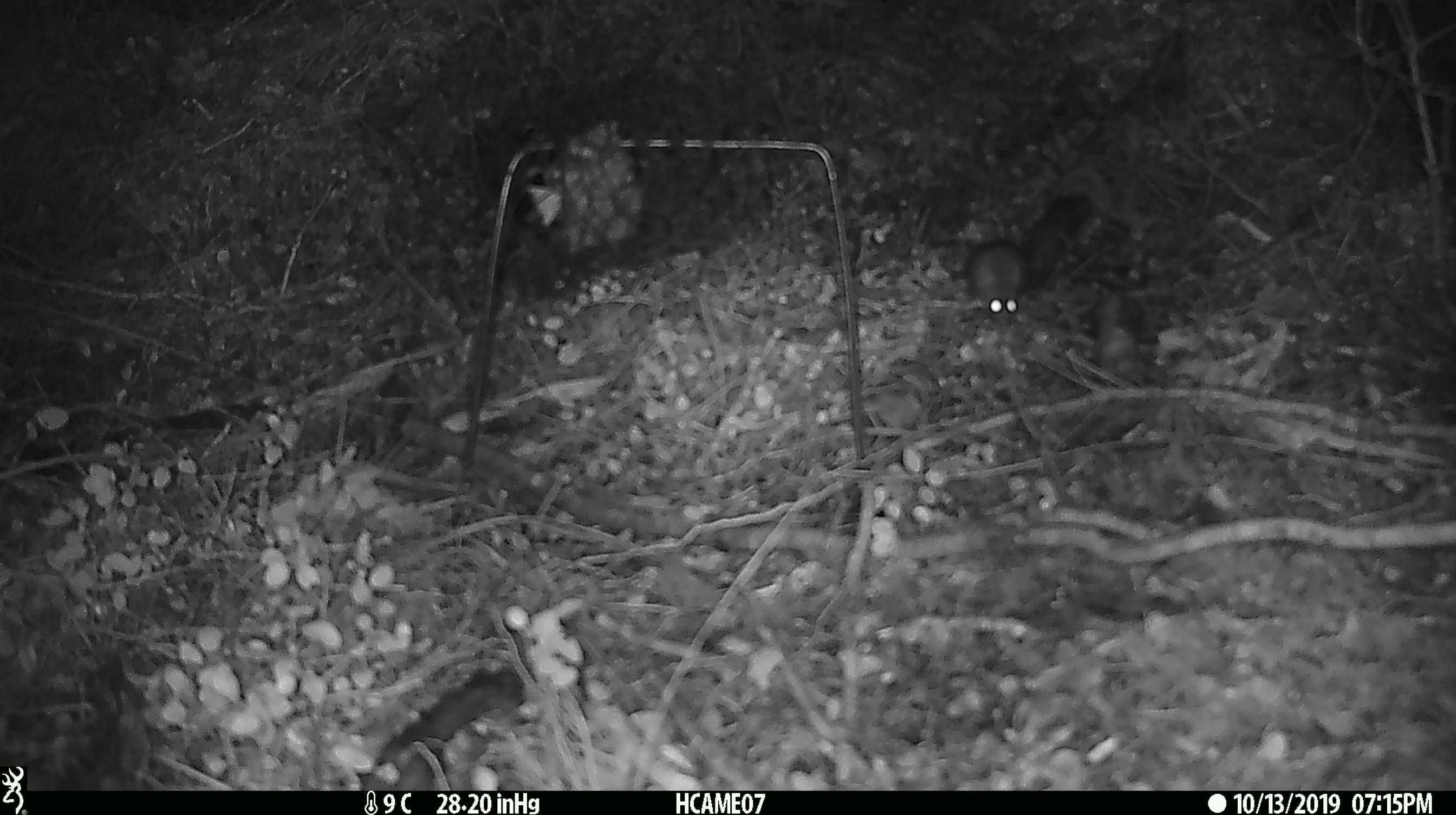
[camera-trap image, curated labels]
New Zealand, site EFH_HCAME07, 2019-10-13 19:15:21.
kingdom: Animalia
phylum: Chordata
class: Mammalia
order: Rodentia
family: Muridae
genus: Mus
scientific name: Mus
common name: mouse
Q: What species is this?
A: Mouse (Mus).